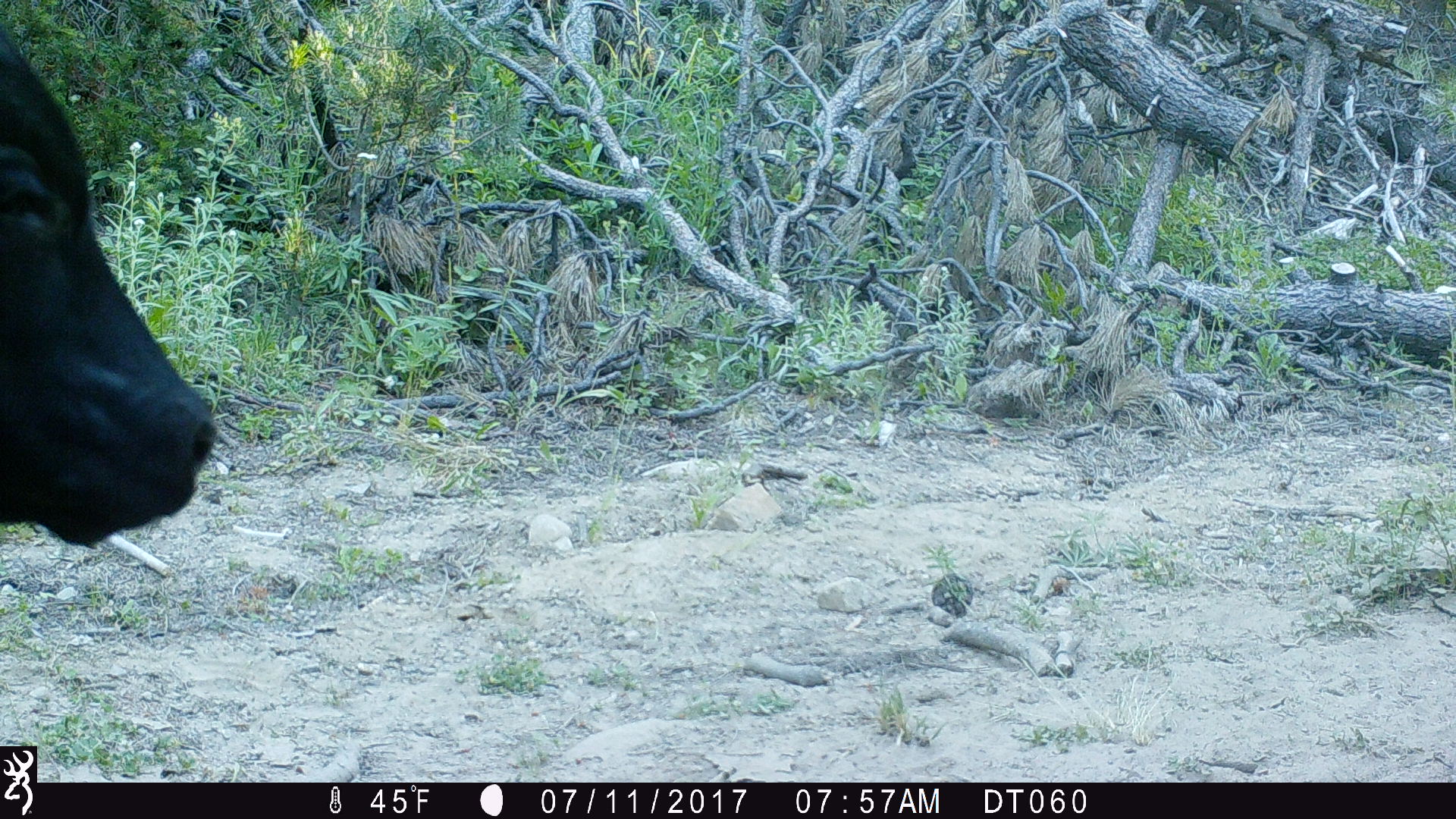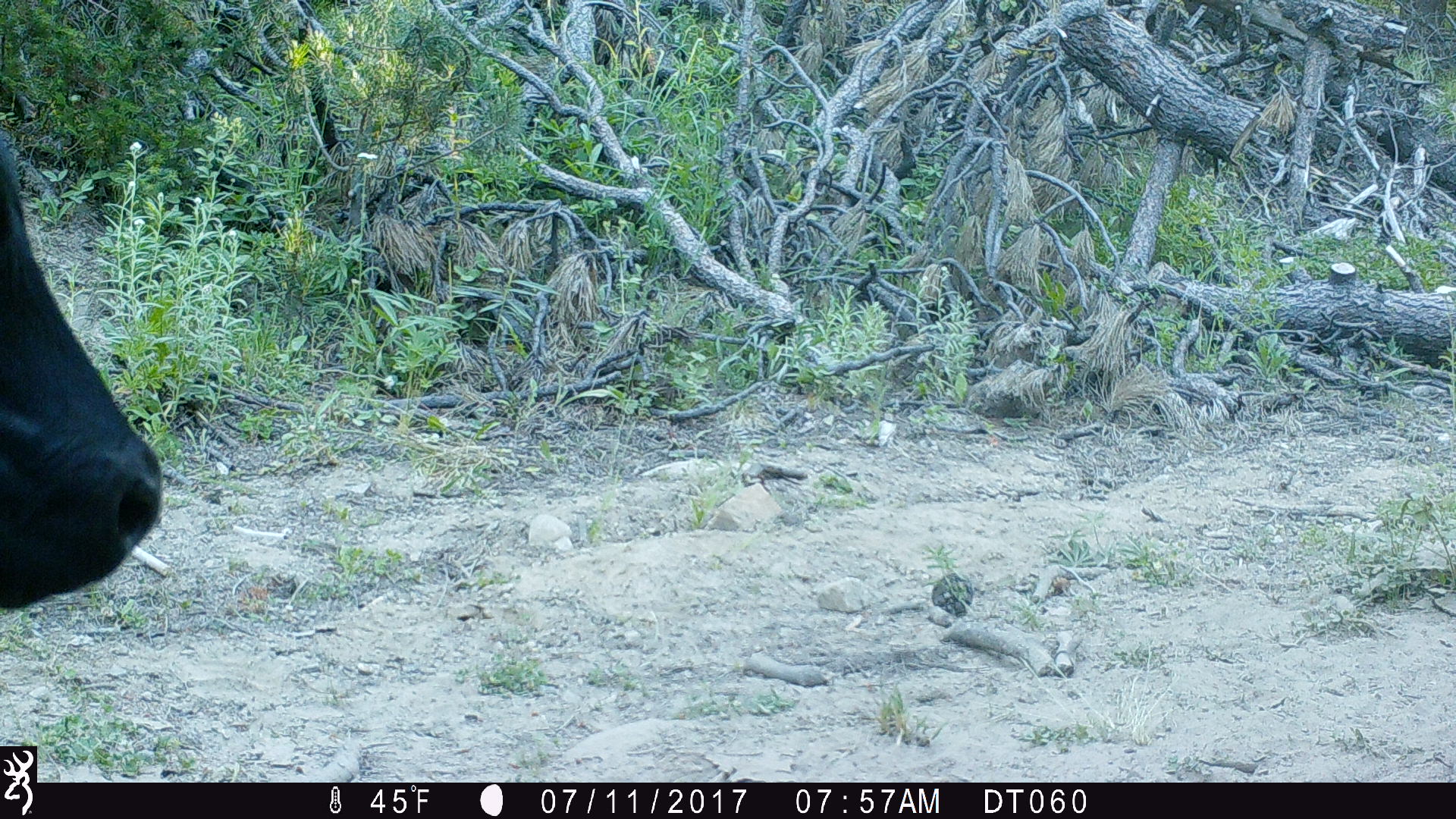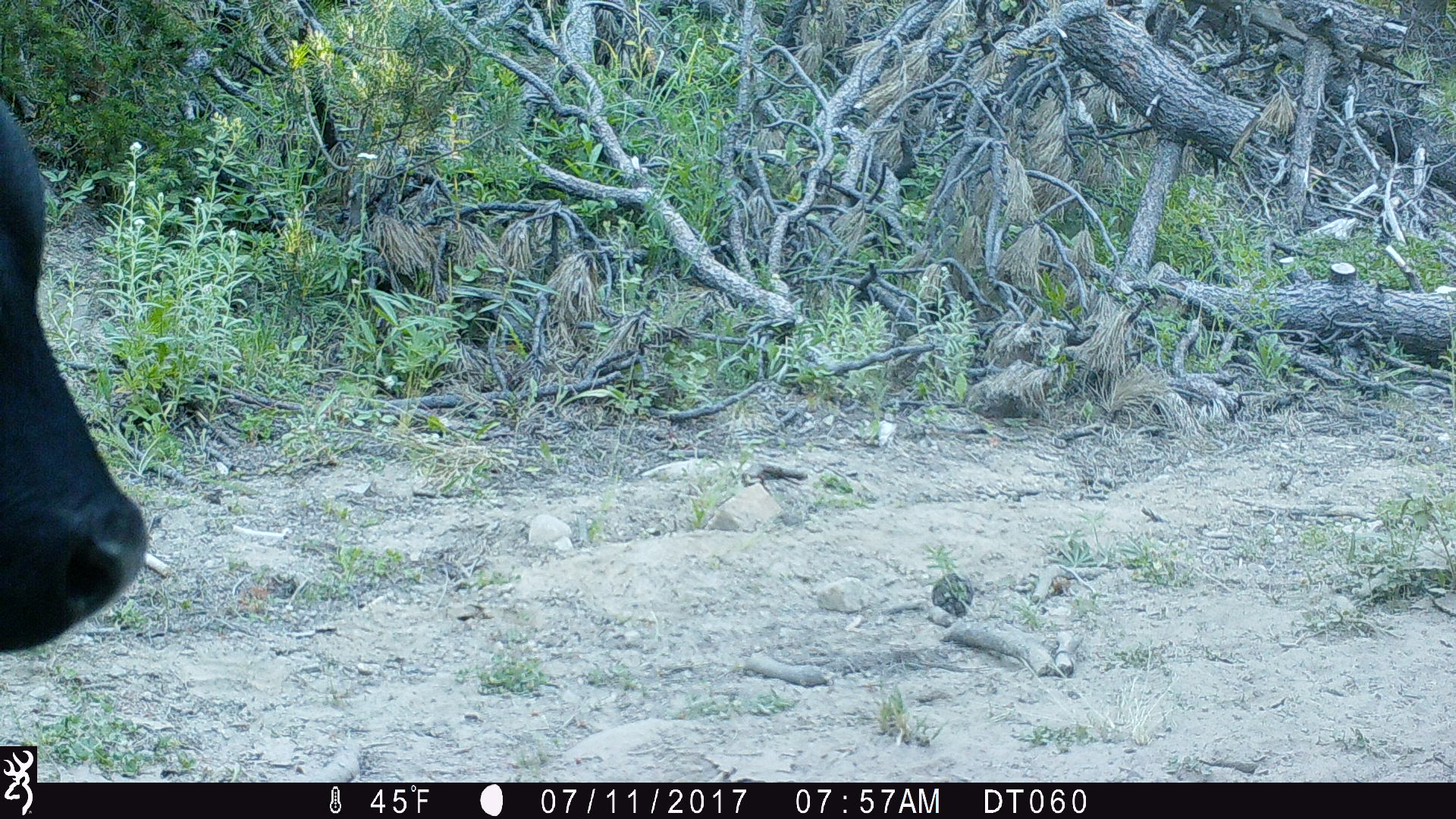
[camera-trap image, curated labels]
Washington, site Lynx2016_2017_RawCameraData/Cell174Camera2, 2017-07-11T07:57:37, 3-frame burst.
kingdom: Animalia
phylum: Chordata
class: Mammalia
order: Artiodactyla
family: Bovidae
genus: Bos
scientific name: Bos taurus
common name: domestic cattle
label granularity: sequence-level